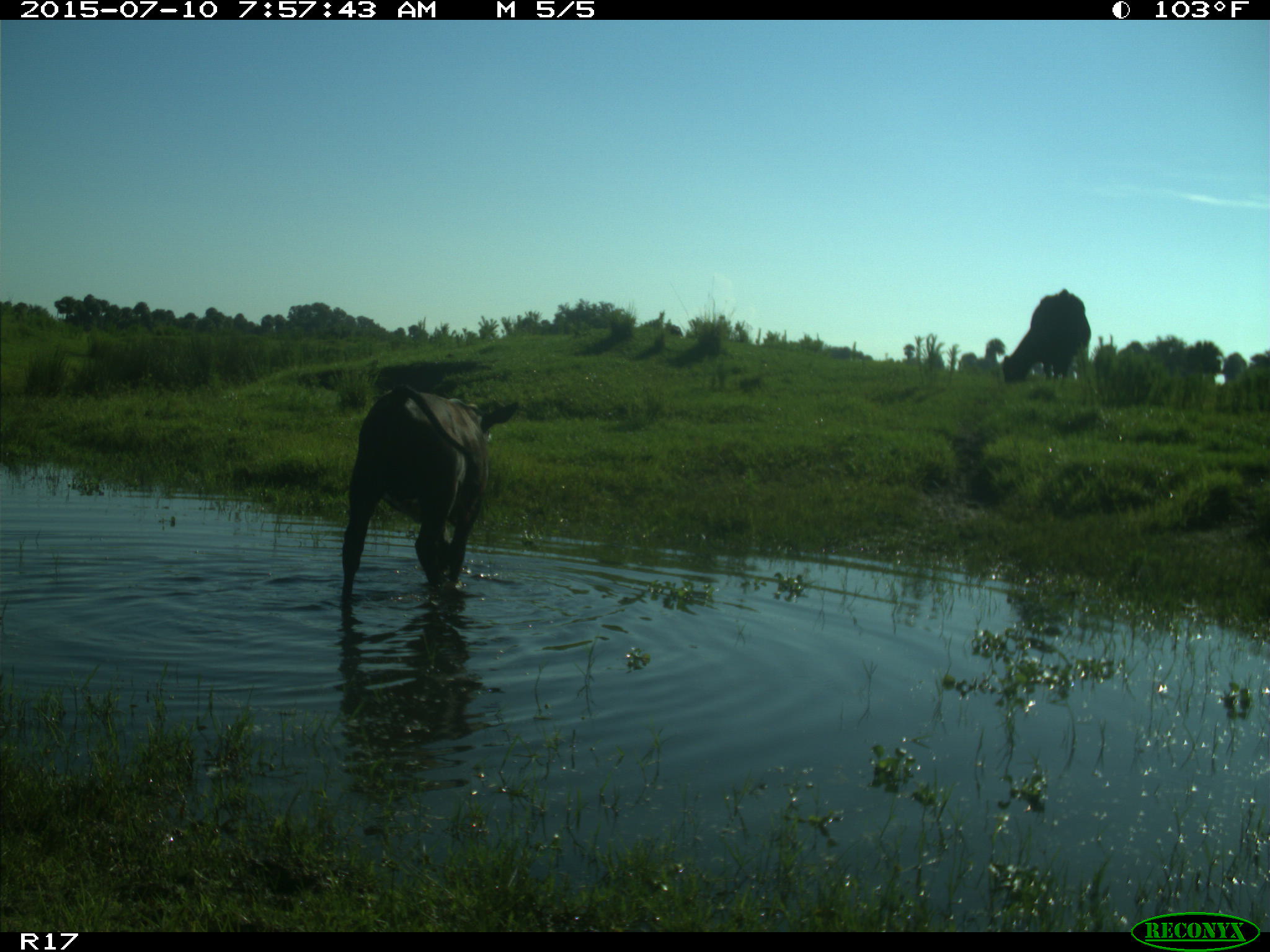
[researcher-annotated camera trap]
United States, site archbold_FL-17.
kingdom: Animalia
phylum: Chordata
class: Mammalia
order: Artiodactyla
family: Bovidae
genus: Bos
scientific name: Bos taurus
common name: domestic cow